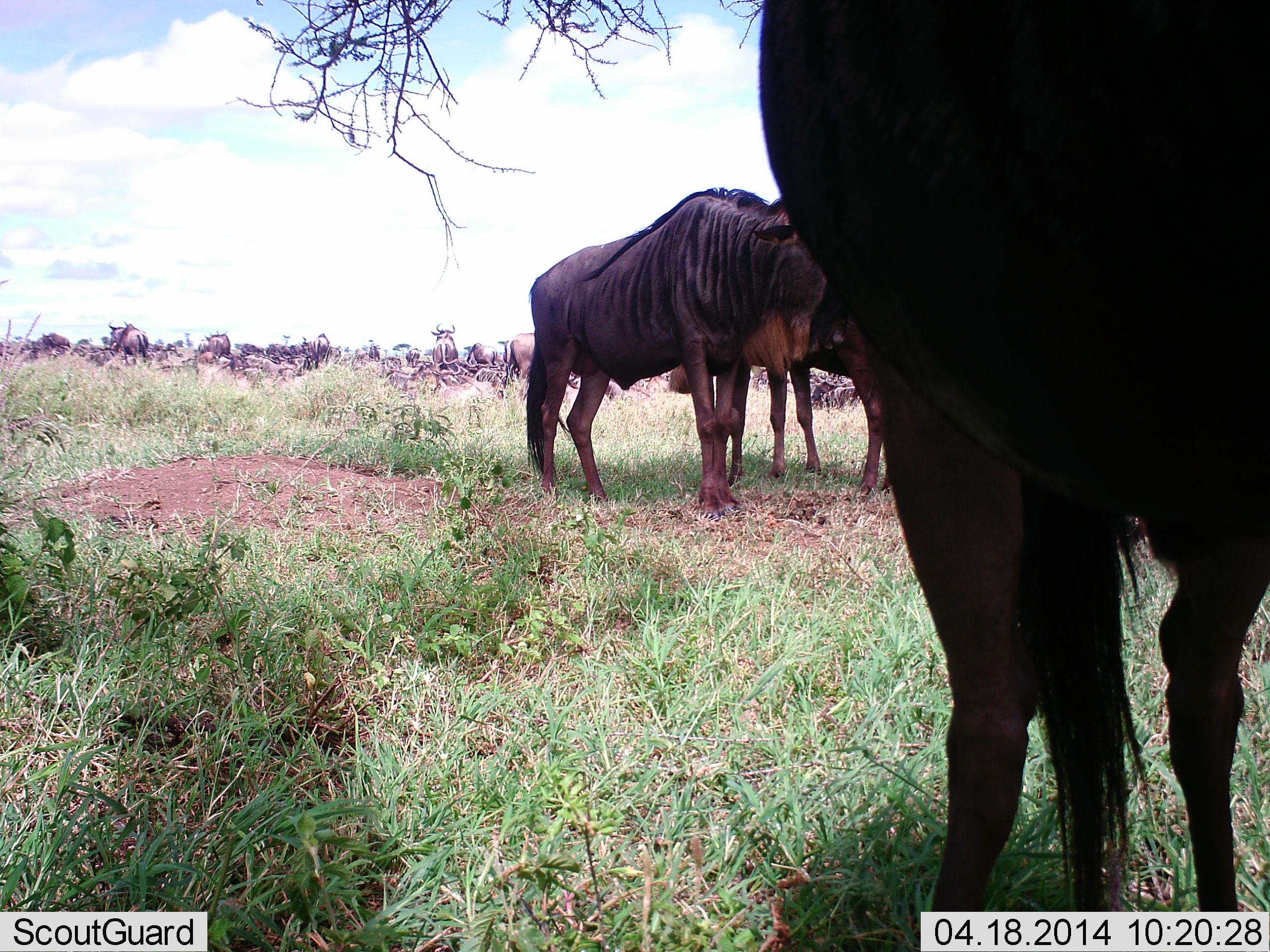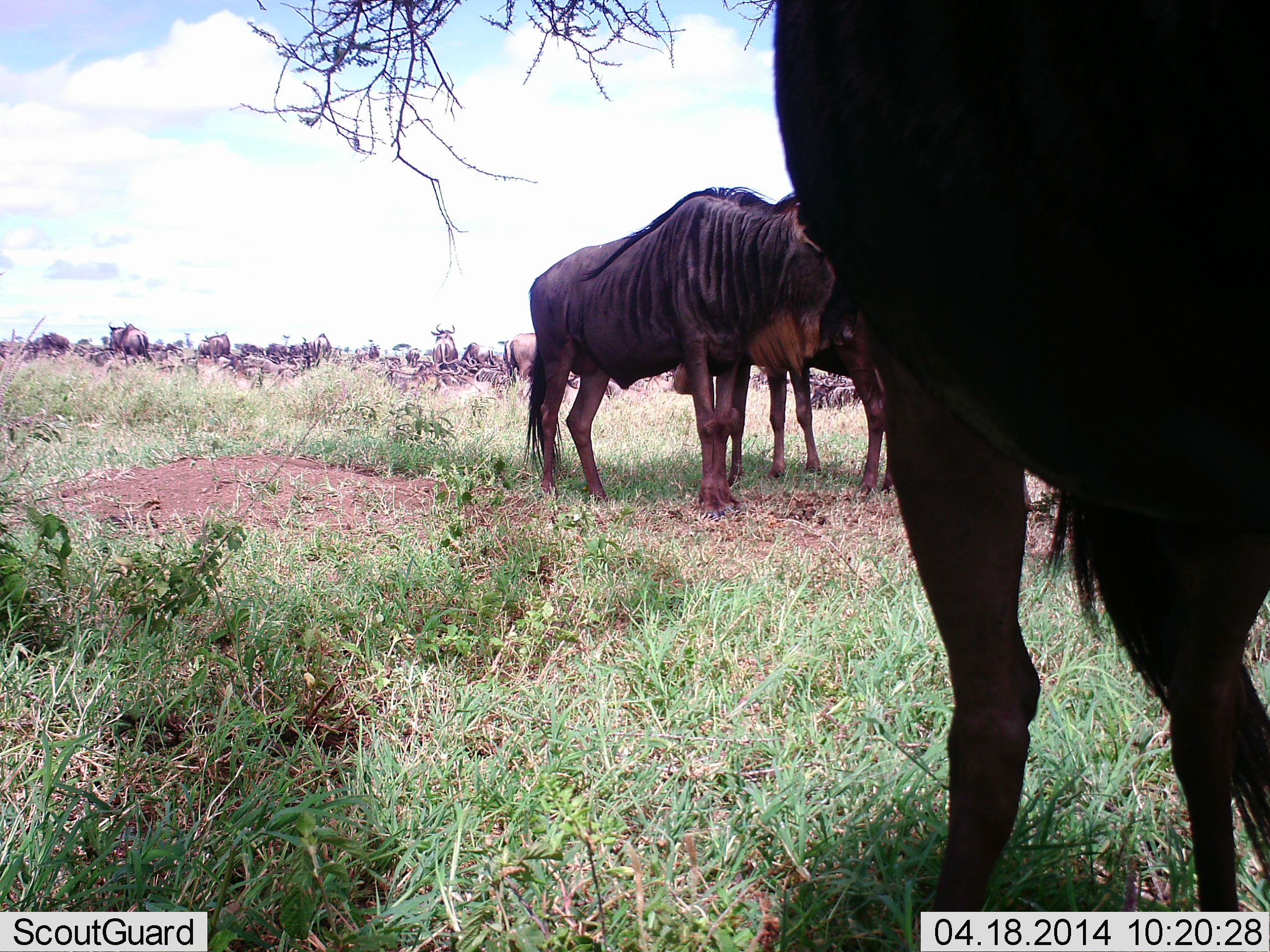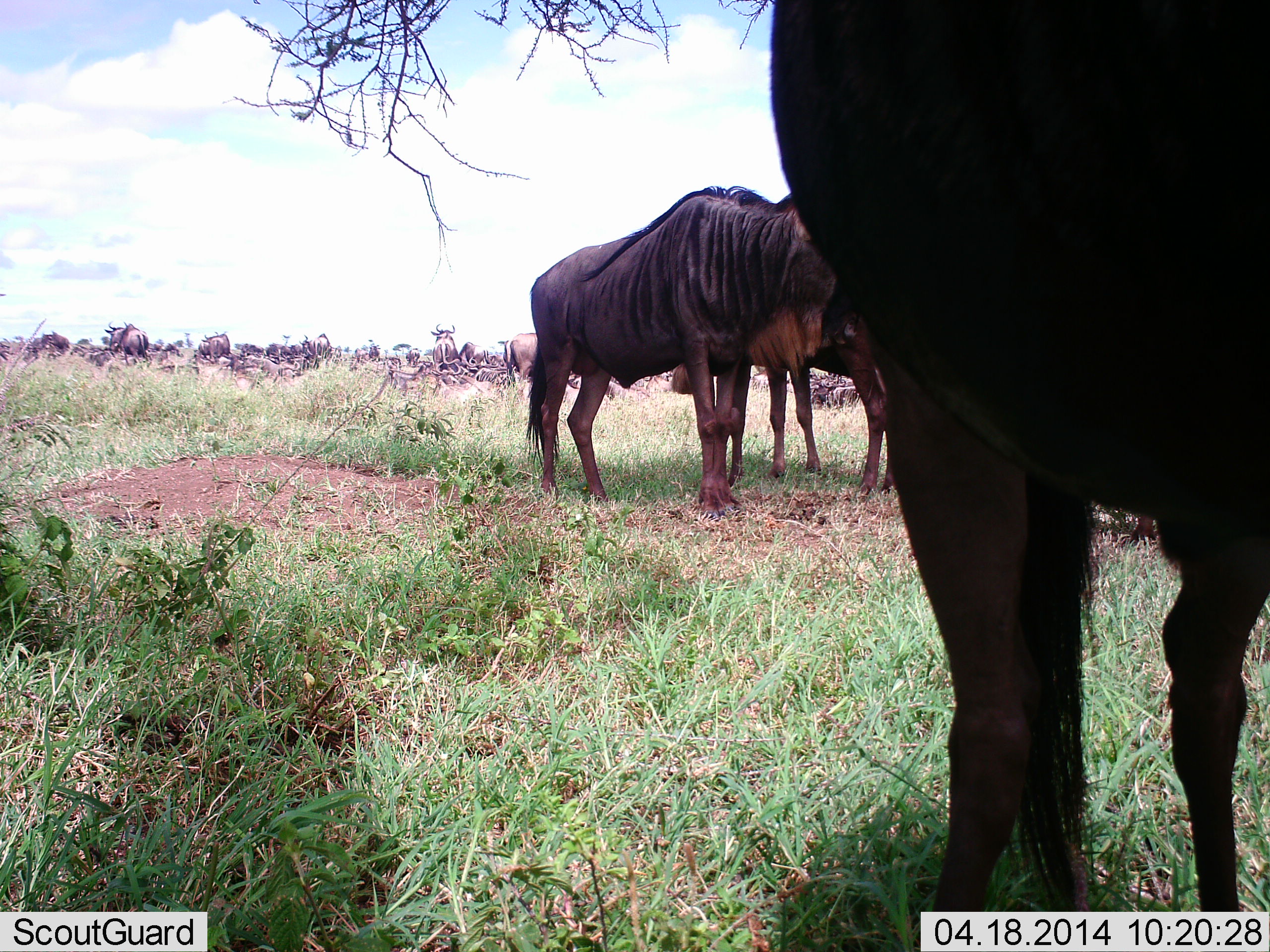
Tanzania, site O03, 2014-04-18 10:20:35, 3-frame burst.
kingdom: Animalia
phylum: Chordata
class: Mammalia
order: Artiodactyla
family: Bovidae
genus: Connochaetes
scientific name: Connochaetes taurinus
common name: blue wildebeest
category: wildebeest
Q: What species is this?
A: Wildebeest (blue wildebeest) (Connochaetes taurinus).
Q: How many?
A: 51+.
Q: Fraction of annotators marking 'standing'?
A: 70%.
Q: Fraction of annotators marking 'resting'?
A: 70%.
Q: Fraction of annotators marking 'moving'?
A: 10%.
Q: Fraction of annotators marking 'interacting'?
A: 0%.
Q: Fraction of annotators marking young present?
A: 0%.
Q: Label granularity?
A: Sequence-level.